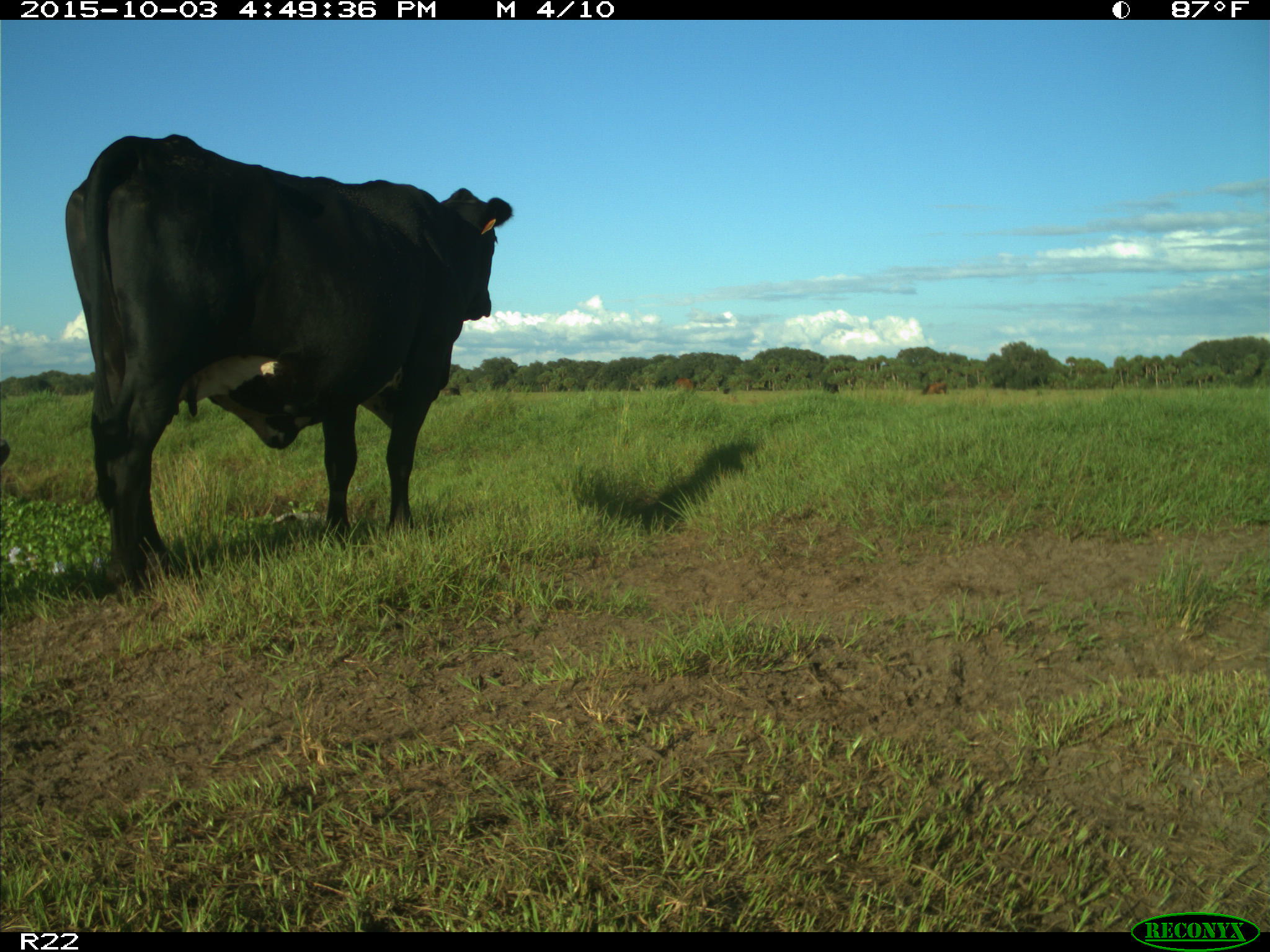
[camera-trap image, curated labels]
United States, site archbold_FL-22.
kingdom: Animalia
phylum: Chordata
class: Mammalia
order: Artiodactyla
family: Bovidae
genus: Bos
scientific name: Bos taurus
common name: domestic cow